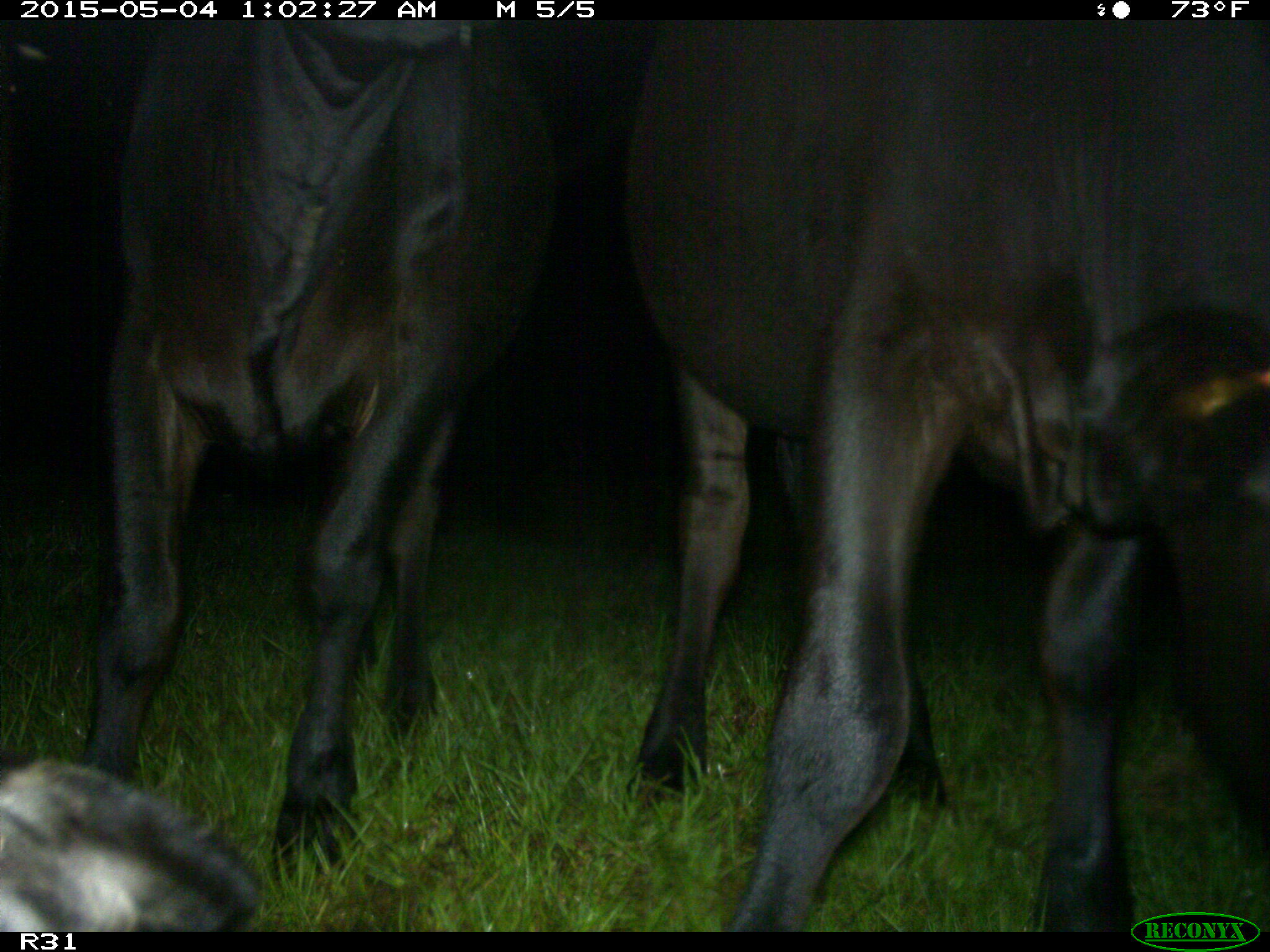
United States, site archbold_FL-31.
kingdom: Animalia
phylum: Chordata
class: Mammalia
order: Artiodactyla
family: Bovidae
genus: Bos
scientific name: Bos taurus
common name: domestic cow